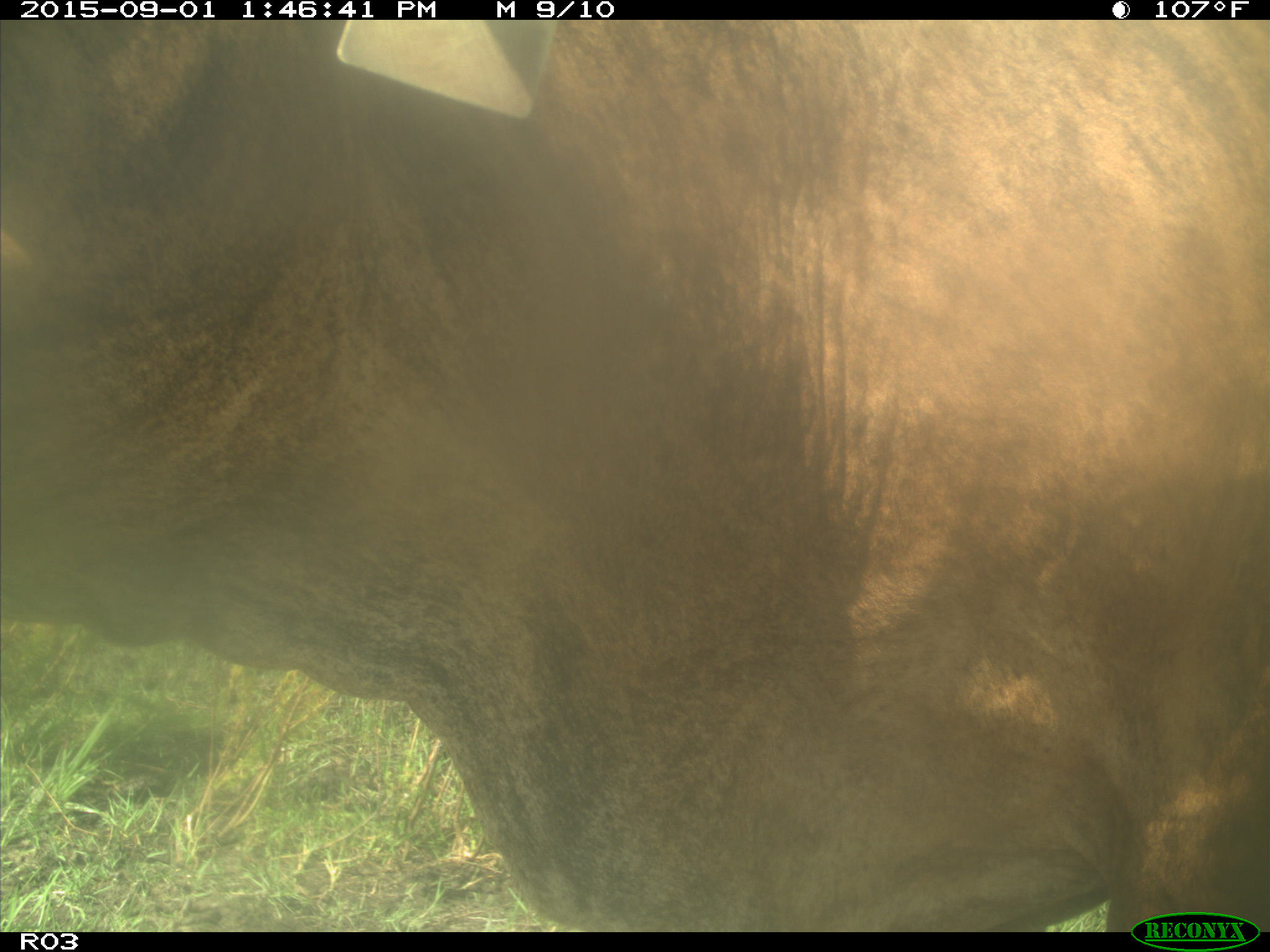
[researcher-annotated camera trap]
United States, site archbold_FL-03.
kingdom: Animalia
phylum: Chordata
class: Mammalia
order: Artiodactyla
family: Bovidae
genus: Bos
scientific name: Bos taurus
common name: domestic cow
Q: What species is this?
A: Bos taurus (domestic cow).